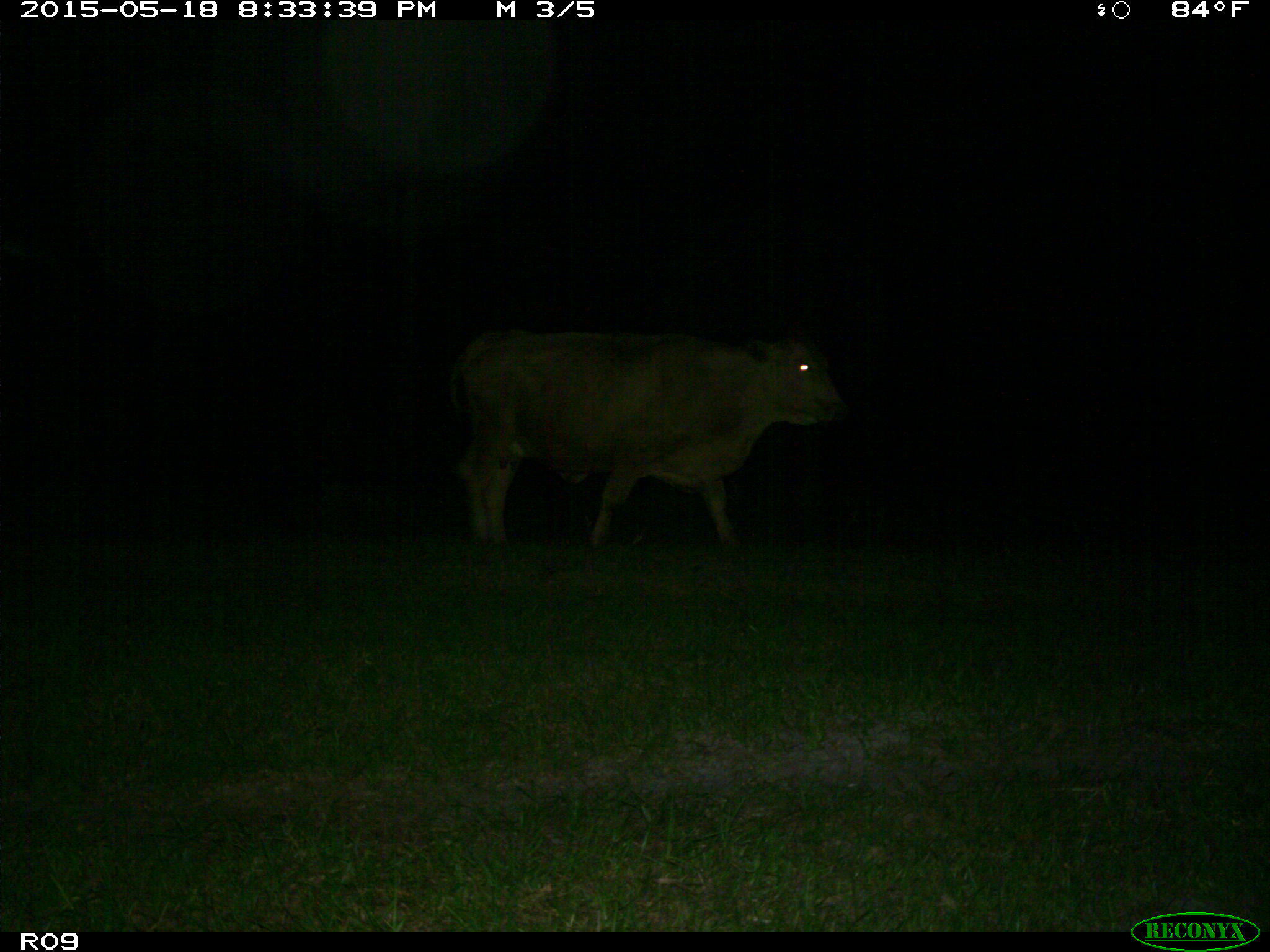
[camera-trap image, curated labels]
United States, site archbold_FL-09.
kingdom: Animalia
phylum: Chordata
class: Mammalia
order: Artiodactyla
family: Bovidae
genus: Bos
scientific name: Bos taurus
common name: domestic cow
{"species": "Bos taurus (domestic cow)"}